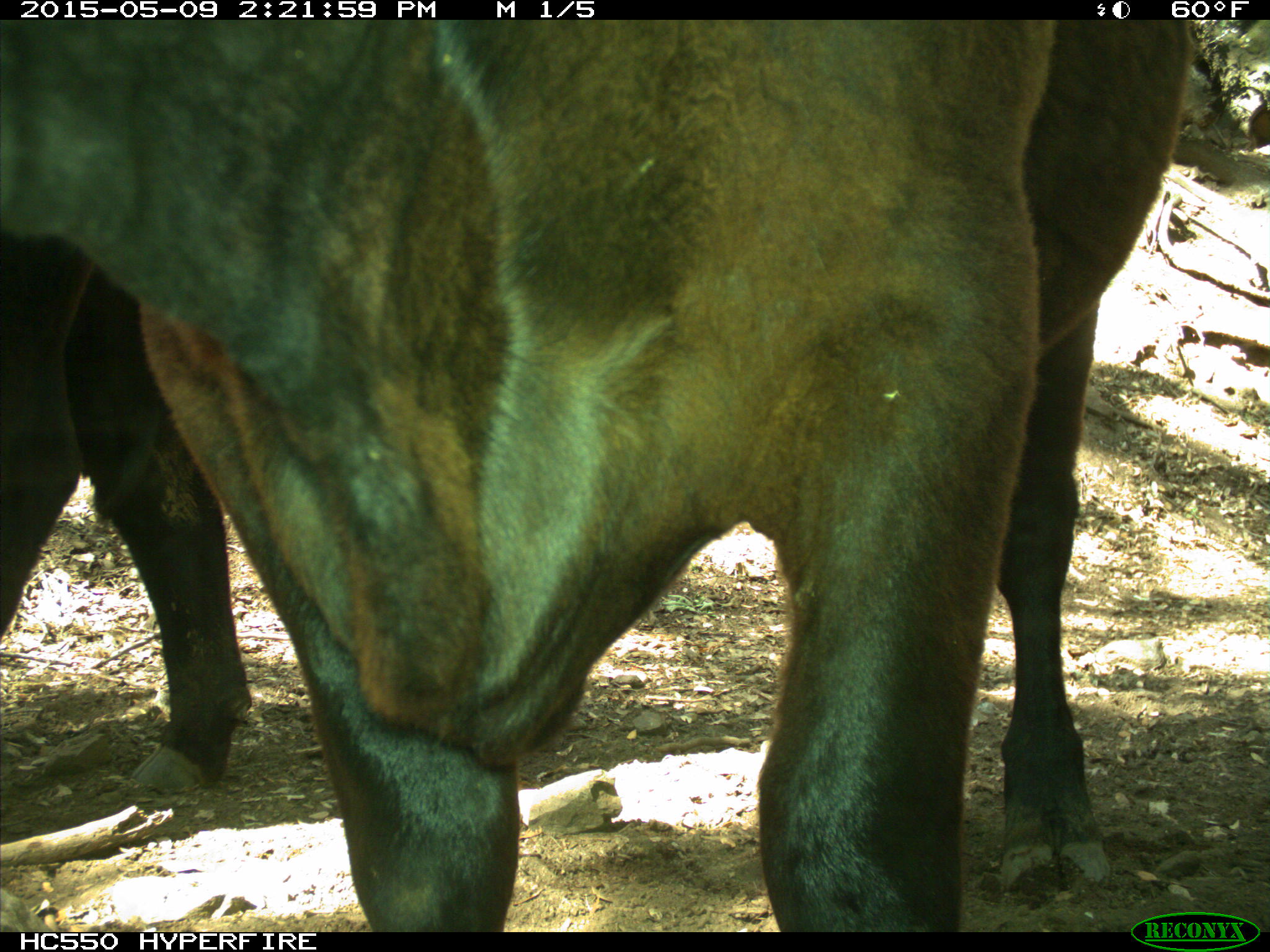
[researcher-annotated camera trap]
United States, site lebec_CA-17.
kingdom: Animalia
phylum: Chordata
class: Mammalia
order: Artiodactyla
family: Bovidae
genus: Bos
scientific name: Bos taurus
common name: domestic cow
Bos taurus (domestic cow).